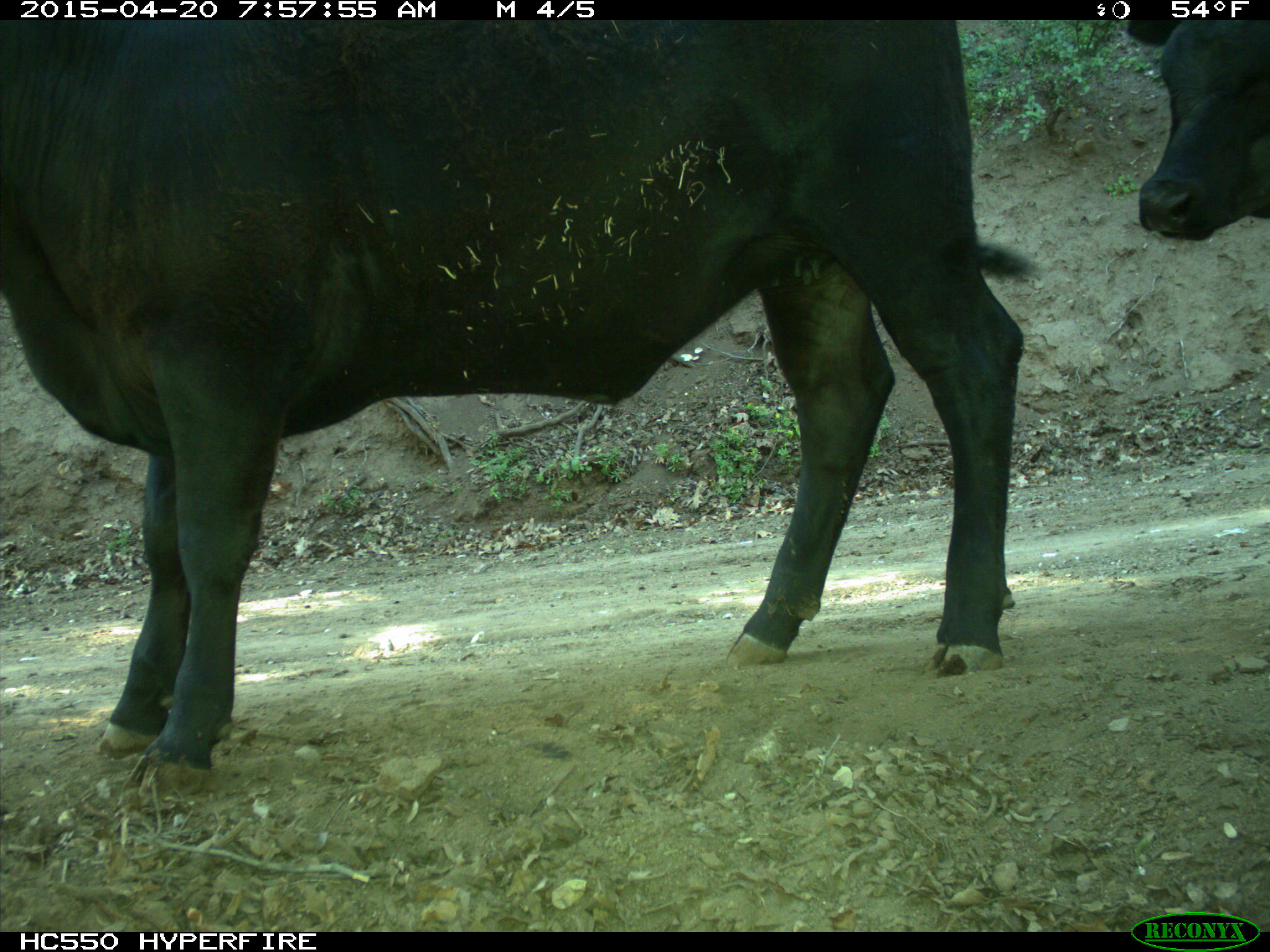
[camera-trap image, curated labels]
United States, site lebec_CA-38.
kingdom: Animalia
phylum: Chordata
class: Mammalia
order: Artiodactyla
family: Bovidae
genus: Bos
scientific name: Bos taurus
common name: domestic cow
Bos taurus (domestic cow).